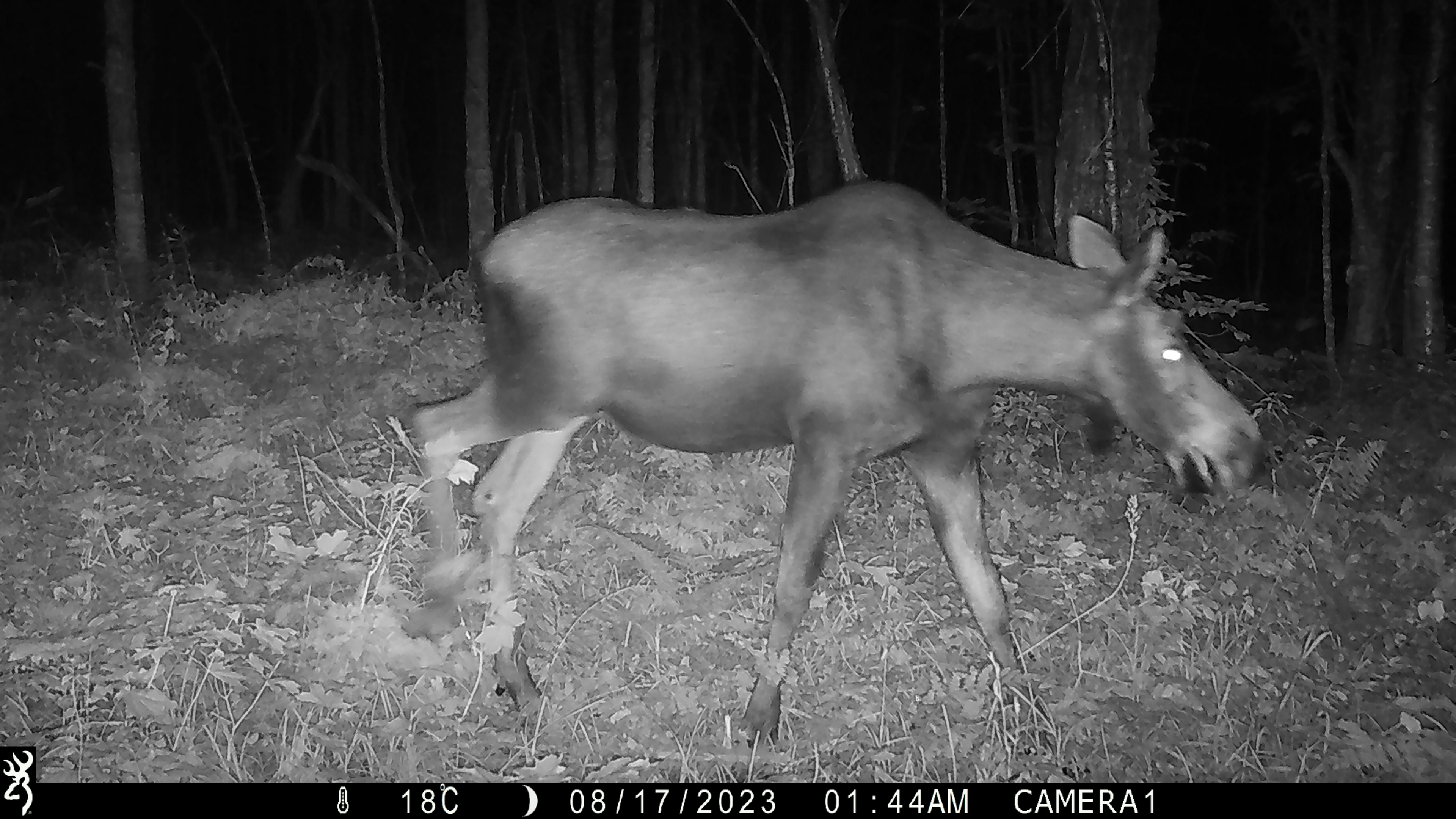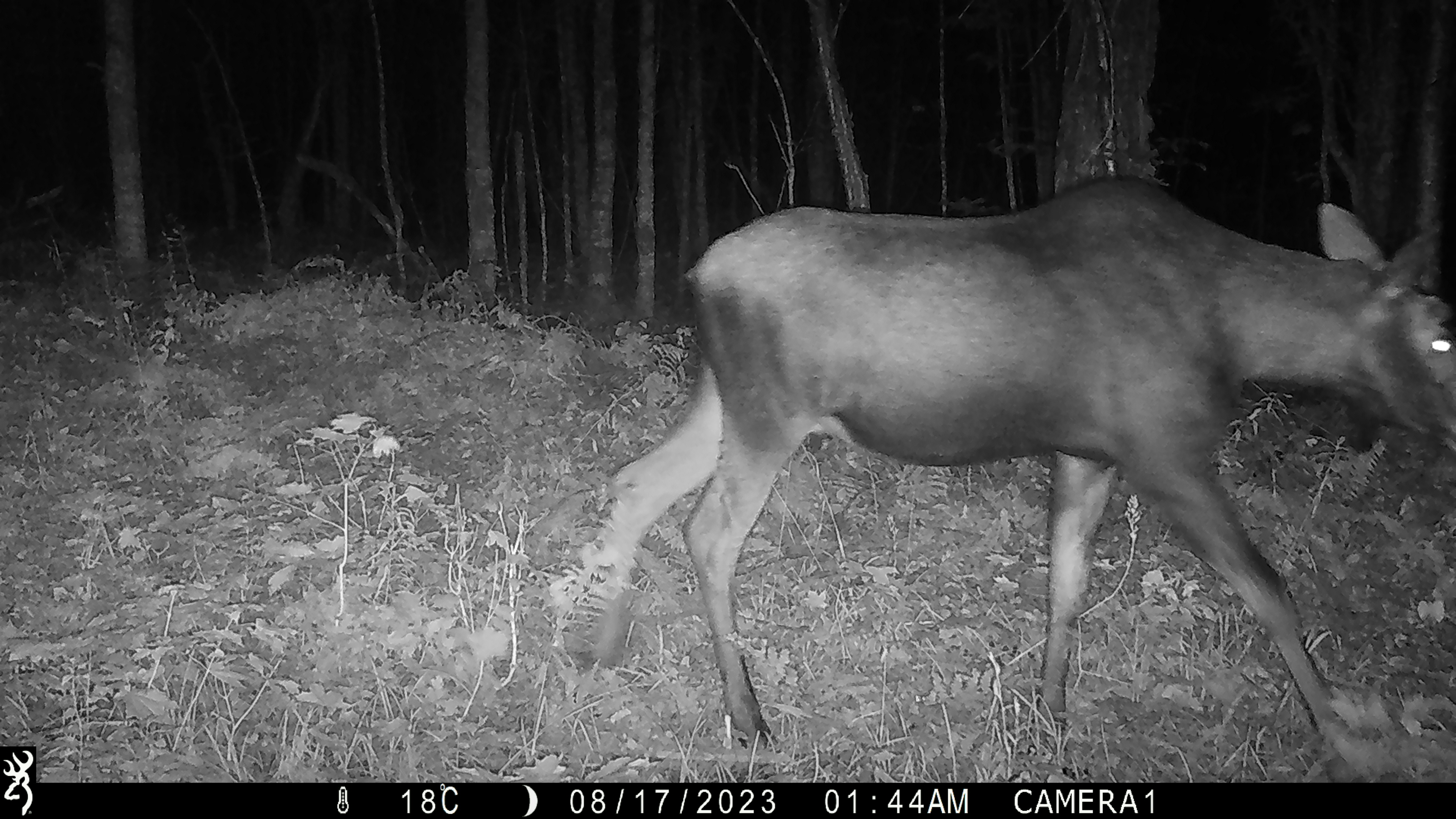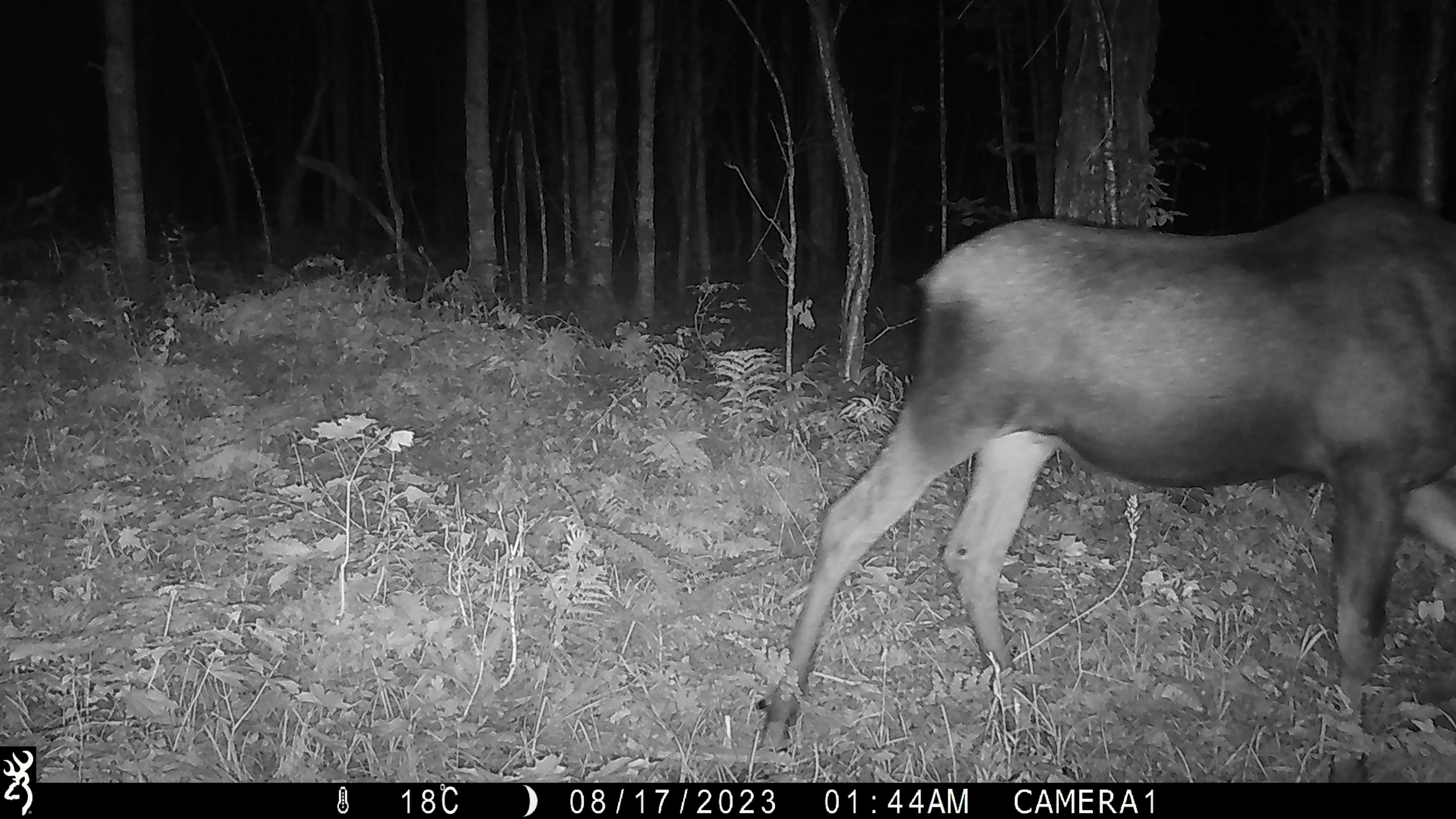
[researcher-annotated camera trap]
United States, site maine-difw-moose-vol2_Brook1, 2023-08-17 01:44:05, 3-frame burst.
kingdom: Animalia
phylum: Chordata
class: Mammalia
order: Artiodactyla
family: Cervidae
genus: Alces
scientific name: Alces alces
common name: moose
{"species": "moose (Alces alces)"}